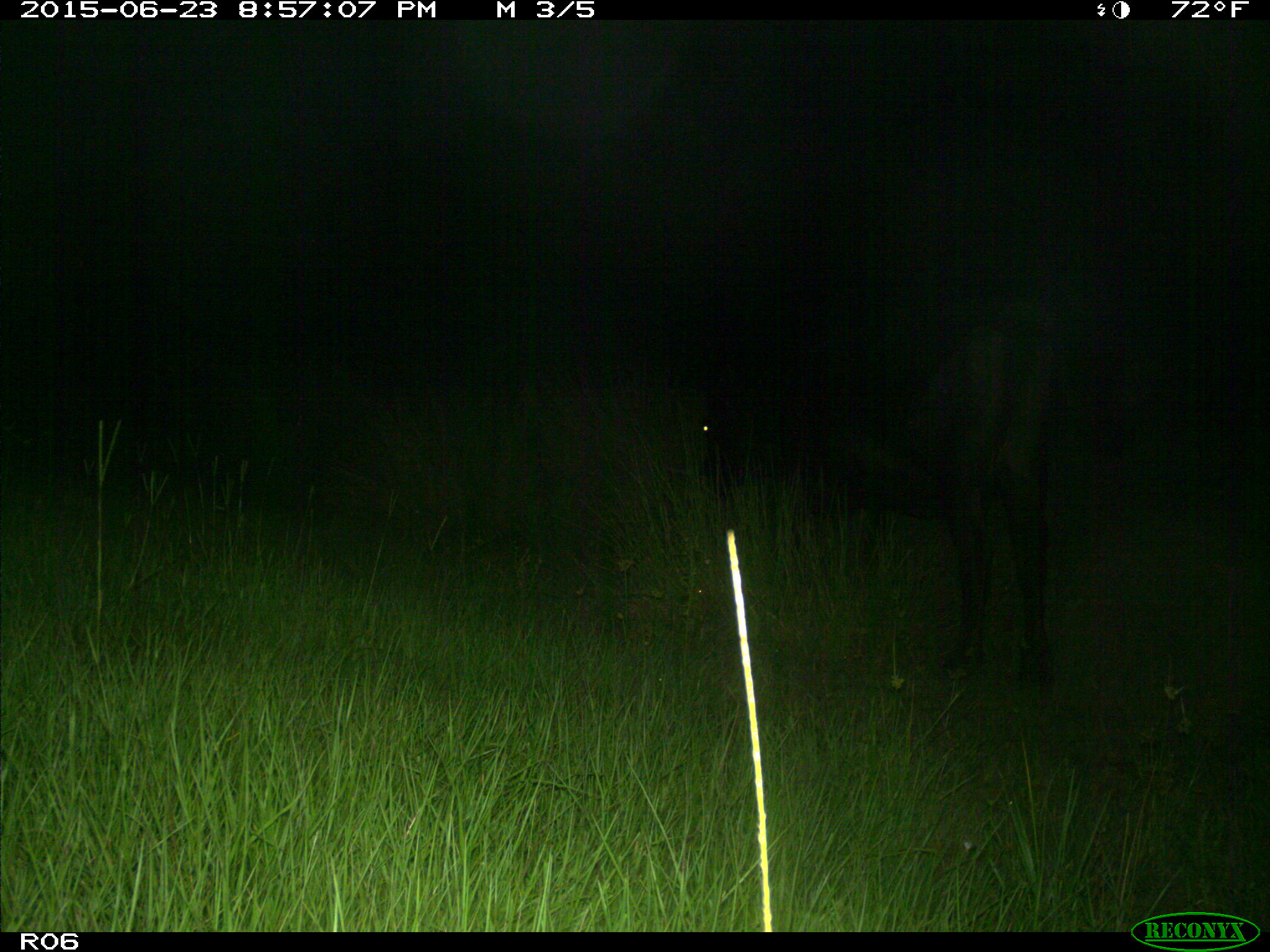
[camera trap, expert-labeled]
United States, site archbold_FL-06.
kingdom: Animalia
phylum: Chordata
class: Mammalia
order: Artiodactyla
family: Bovidae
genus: Bos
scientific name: Bos taurus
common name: domestic cow